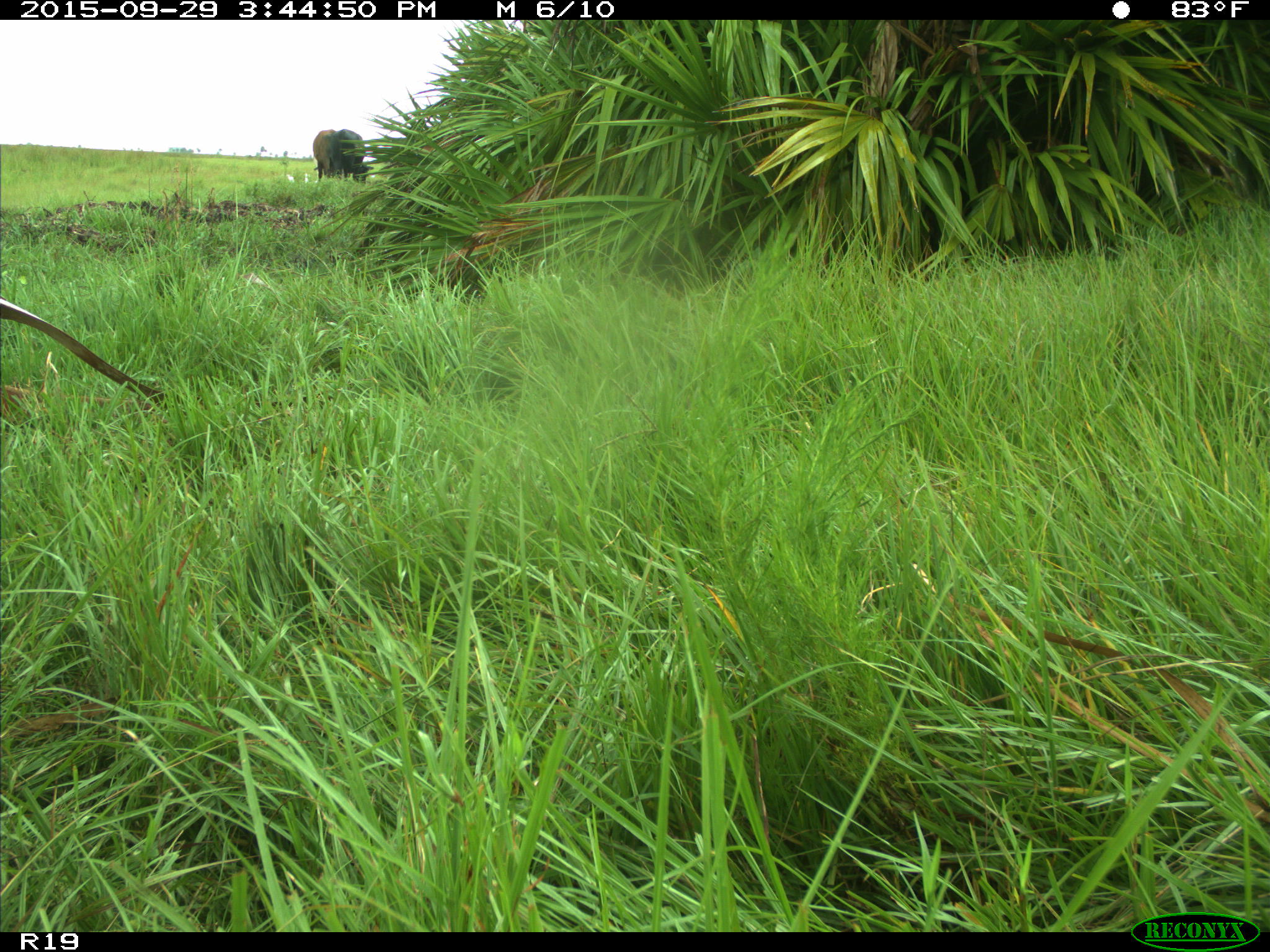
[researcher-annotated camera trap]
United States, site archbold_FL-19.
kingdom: Animalia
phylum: Chordata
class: Mammalia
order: Artiodactyla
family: Bovidae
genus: Bos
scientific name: Bos taurus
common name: domestic cow